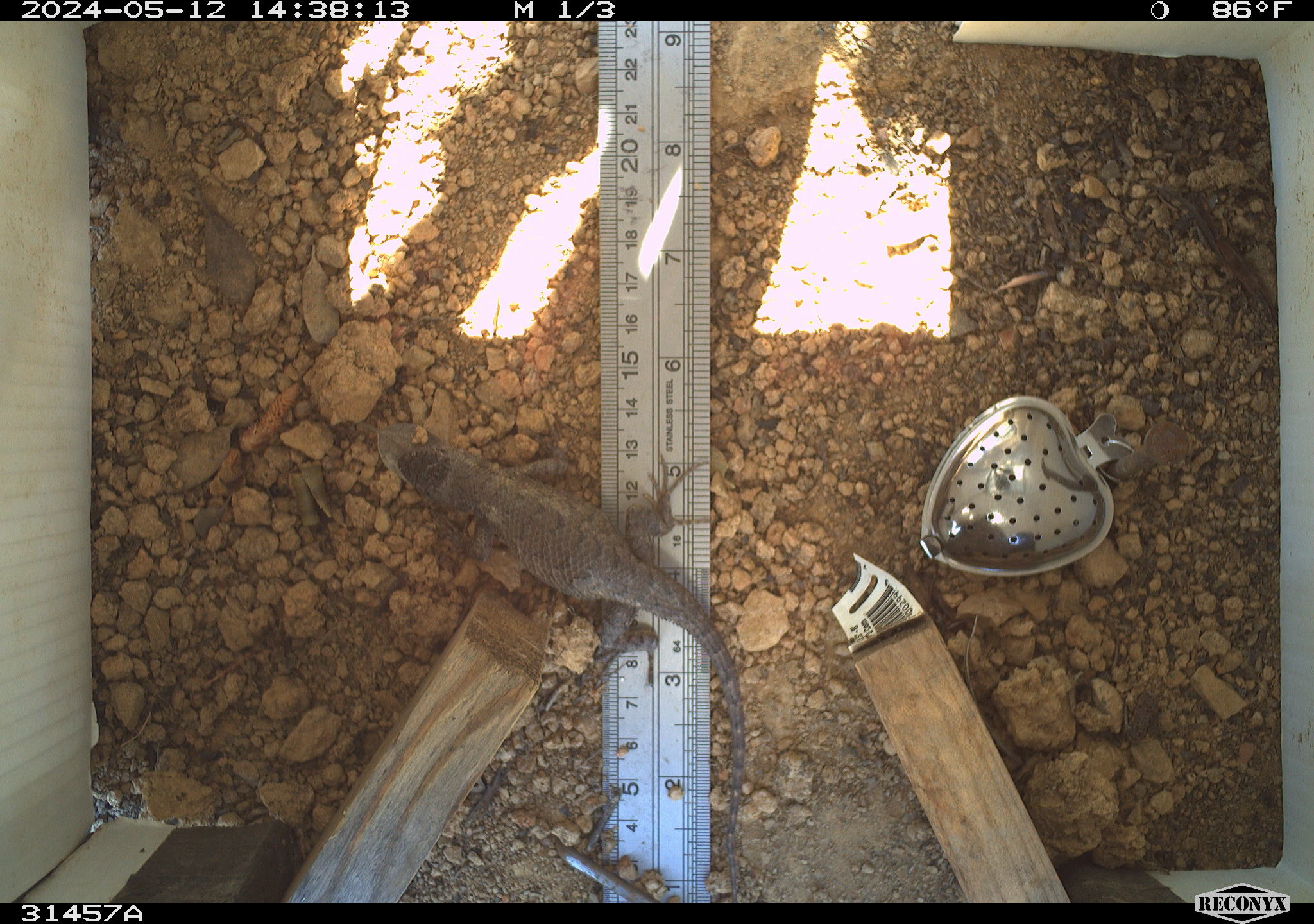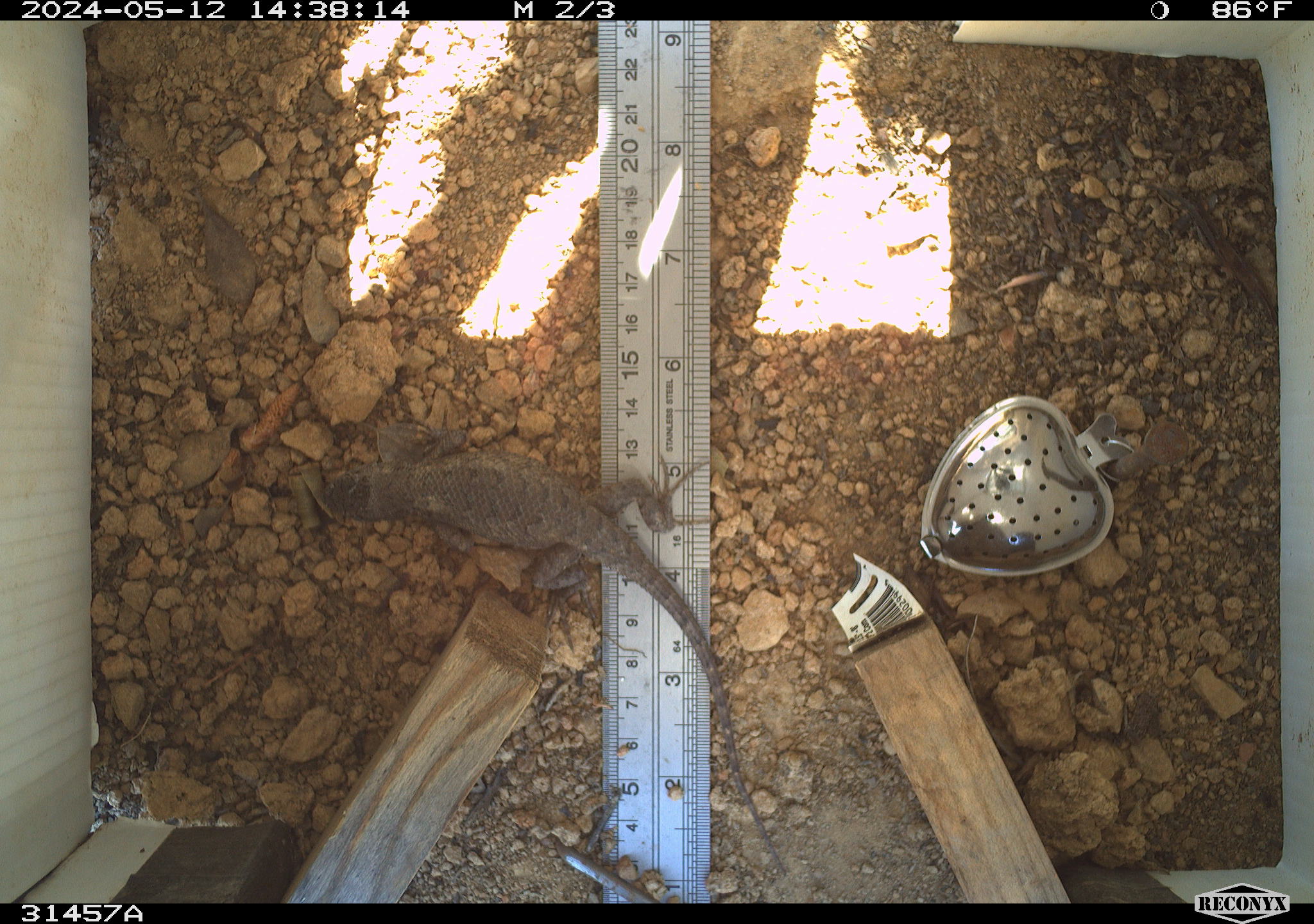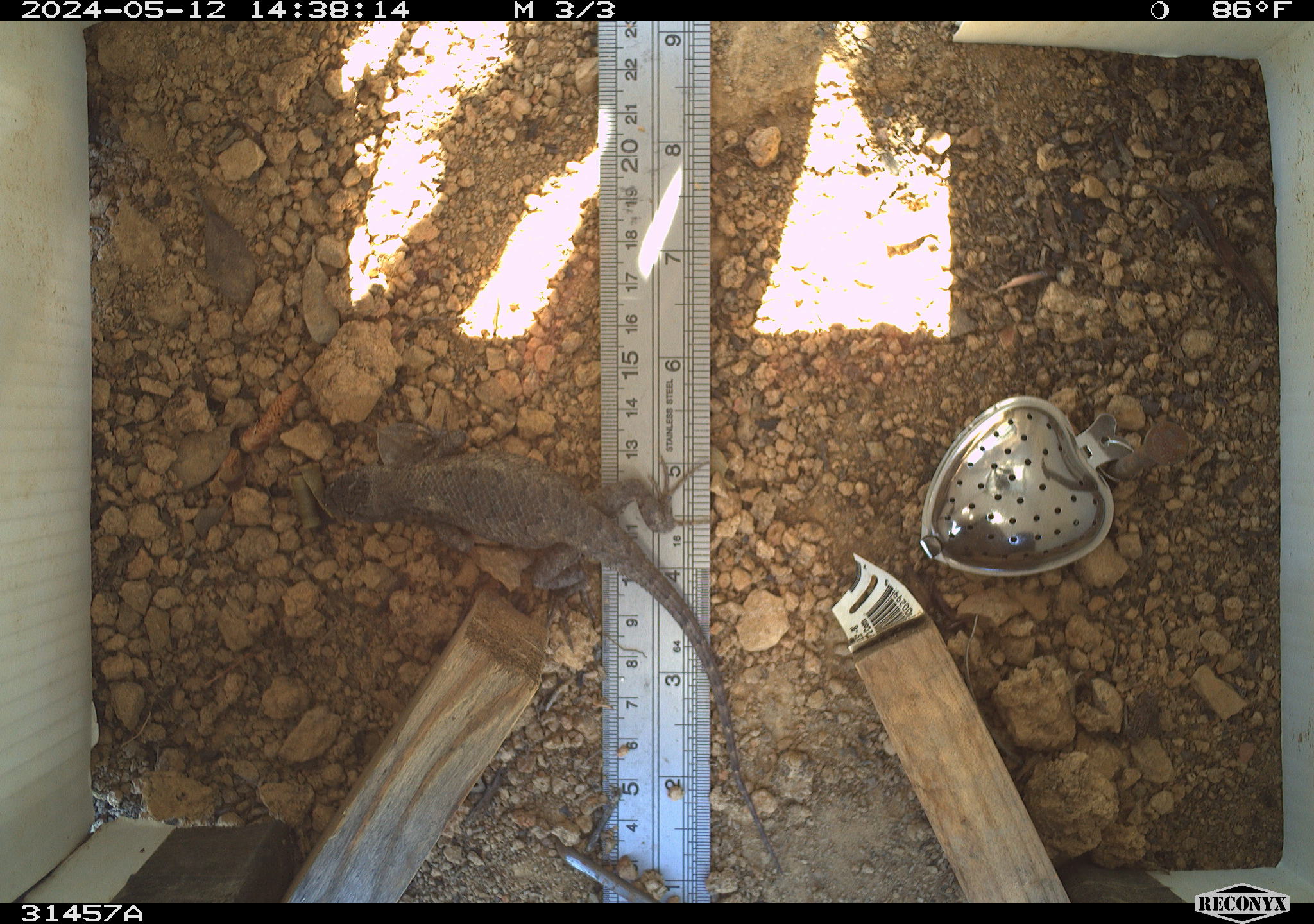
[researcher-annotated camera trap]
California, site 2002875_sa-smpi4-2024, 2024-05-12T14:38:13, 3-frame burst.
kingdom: Animalia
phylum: Chordata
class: Reptilia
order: Squamata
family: Phrynosomatidae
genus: Sceloporus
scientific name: Sceloporus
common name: spiny lizards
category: sceloporus species